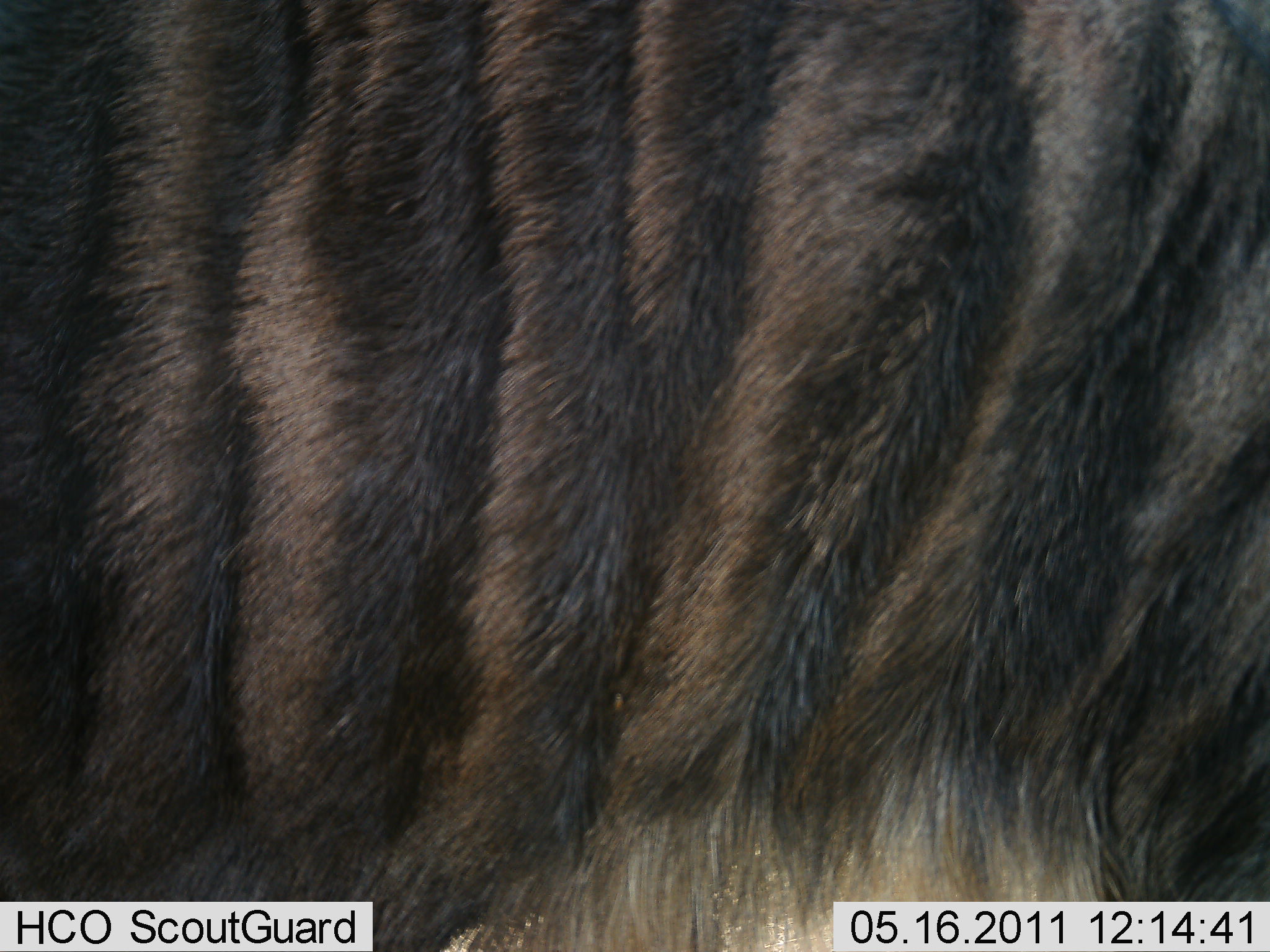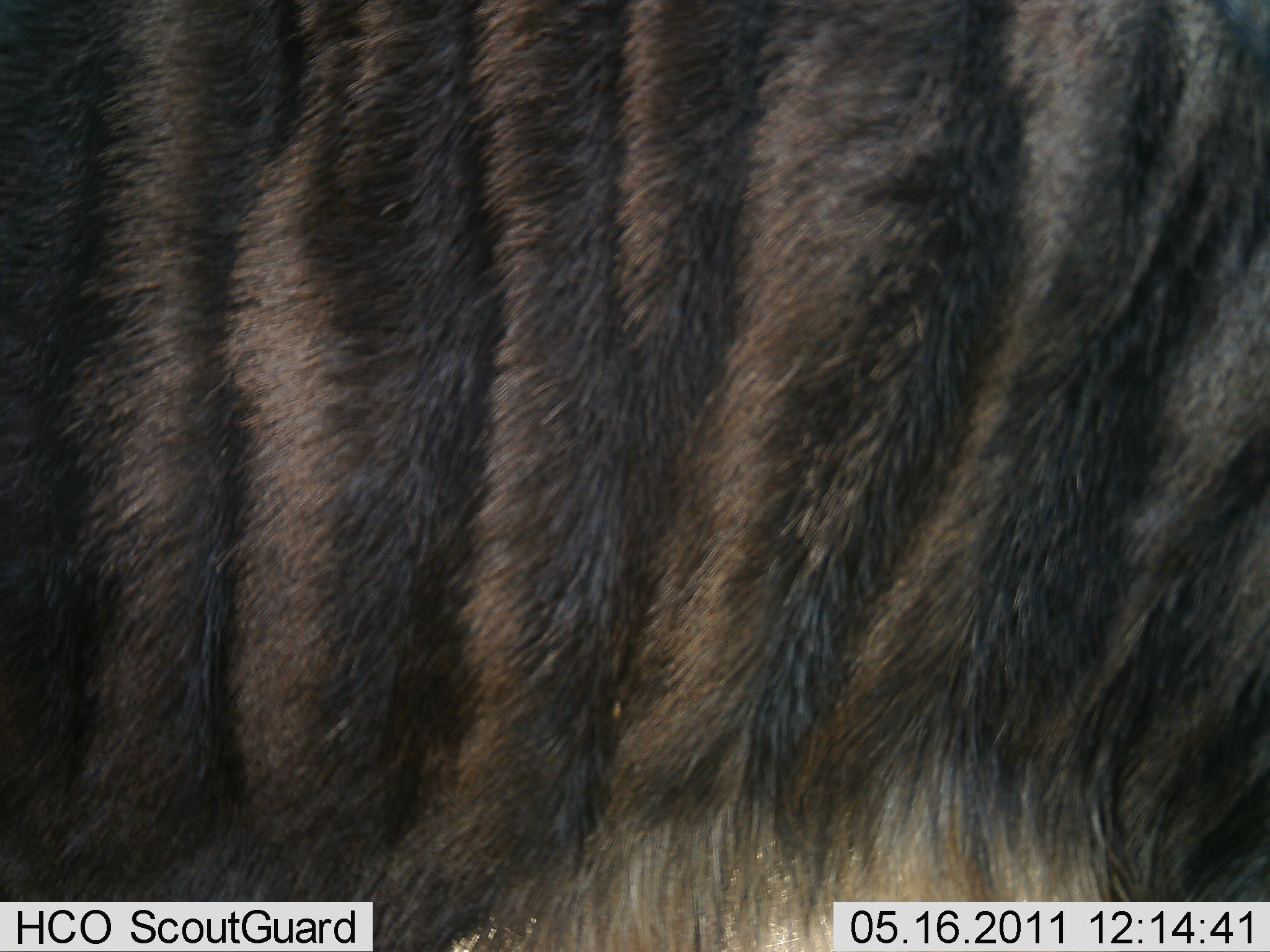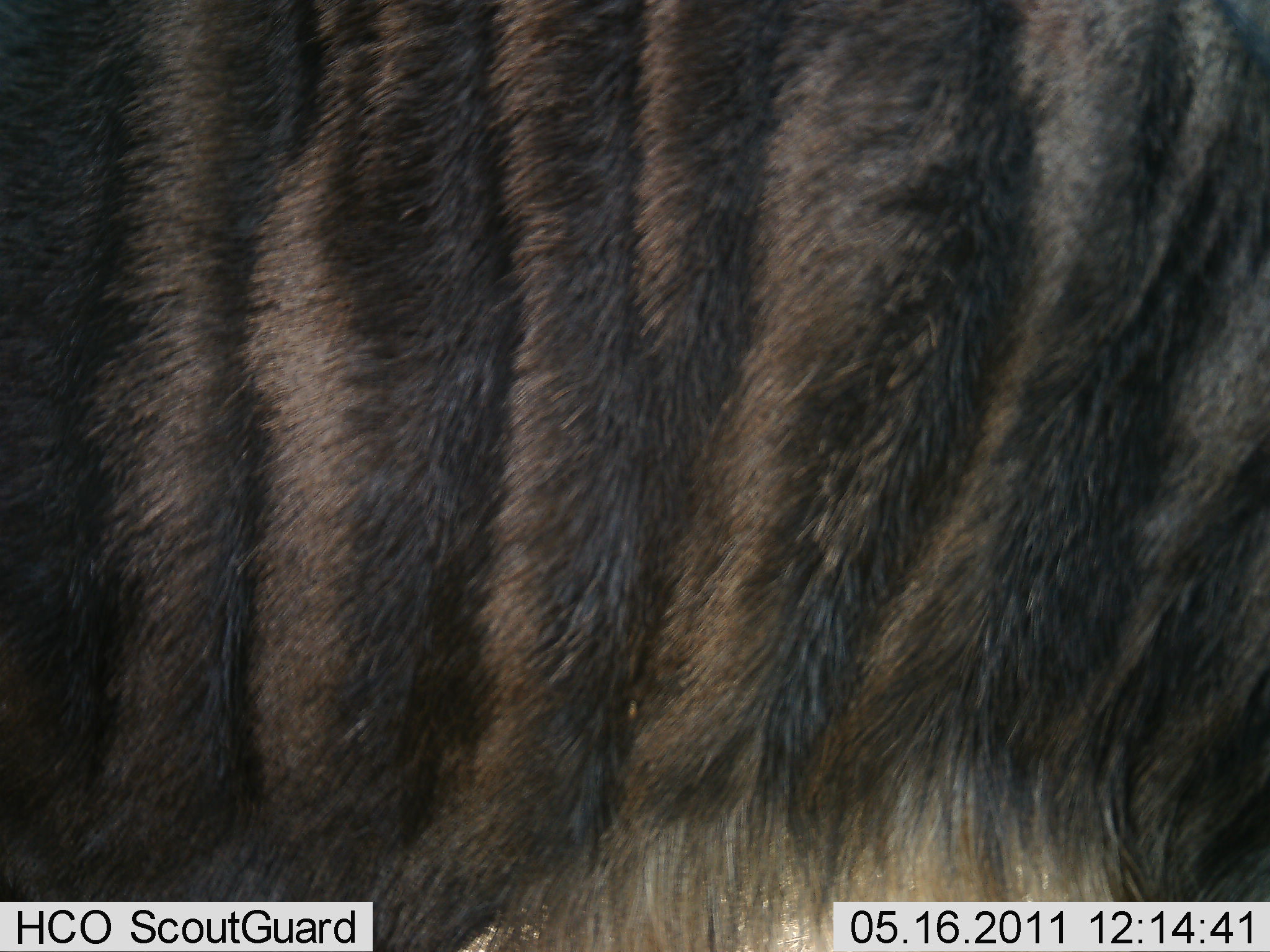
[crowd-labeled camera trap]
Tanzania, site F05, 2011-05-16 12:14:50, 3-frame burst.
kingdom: Animalia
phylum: Chordata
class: Mammalia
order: Artiodactyla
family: Bovidae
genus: Connochaetes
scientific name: Connochaetes taurinus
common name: blue wildebeest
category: wildebeest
Wildebeest (blue wildebeest) (Connochaetes taurinus), count 1. Behavior (volunteer vote fractions): standing 100%, resting 0%, moving 0%, interacting 0%. Young present (vote fraction): 0%. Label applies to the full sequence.